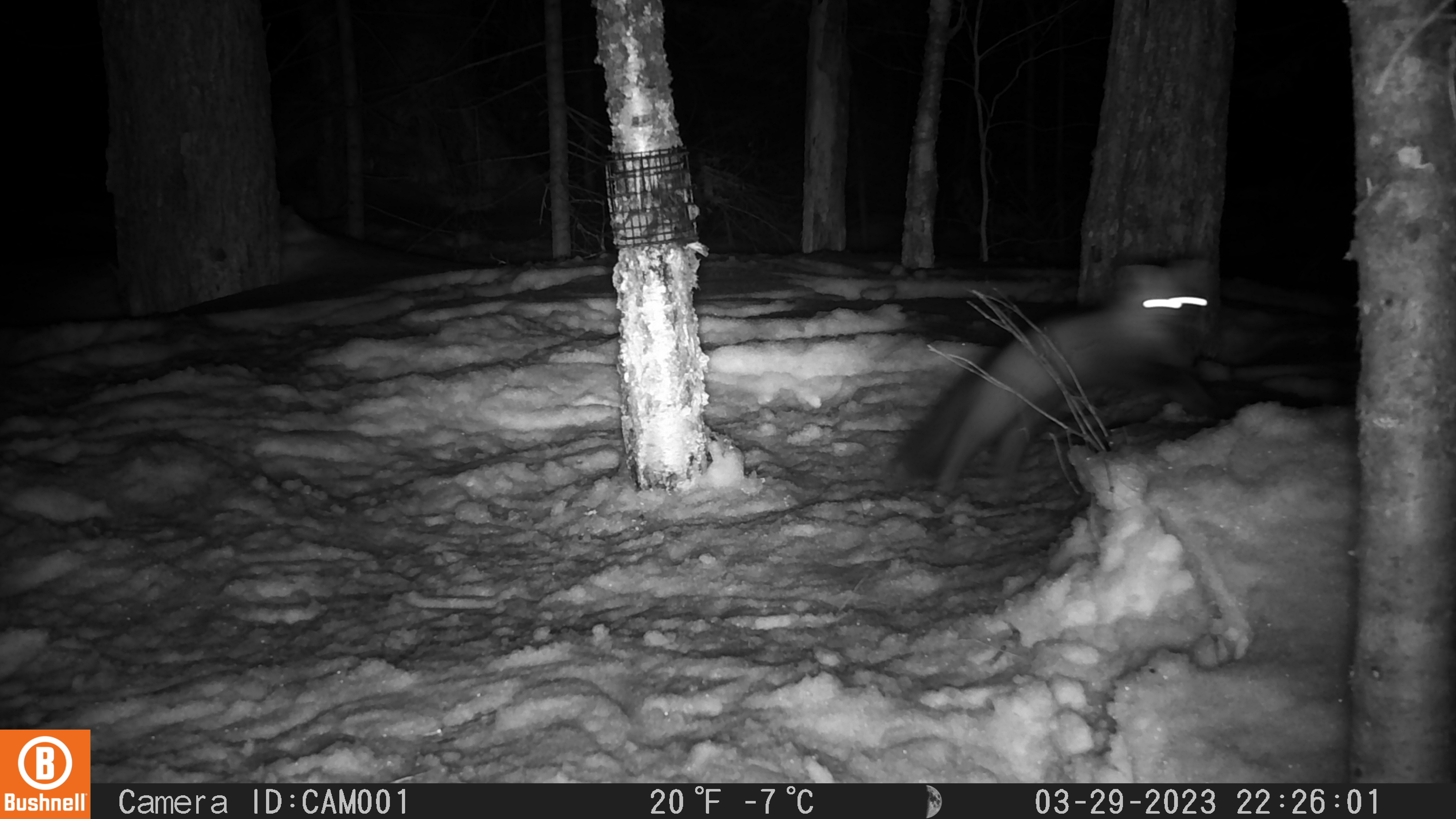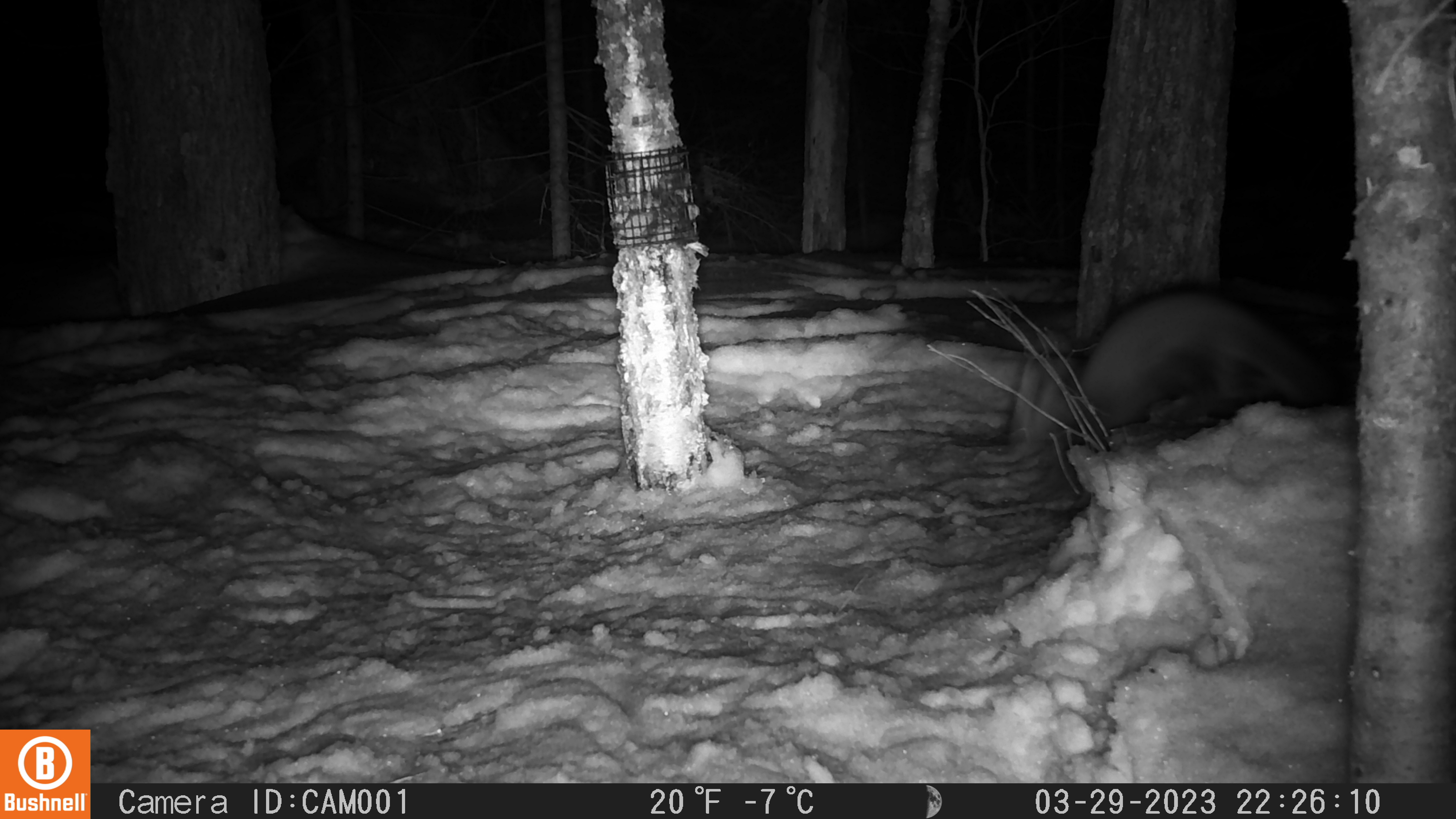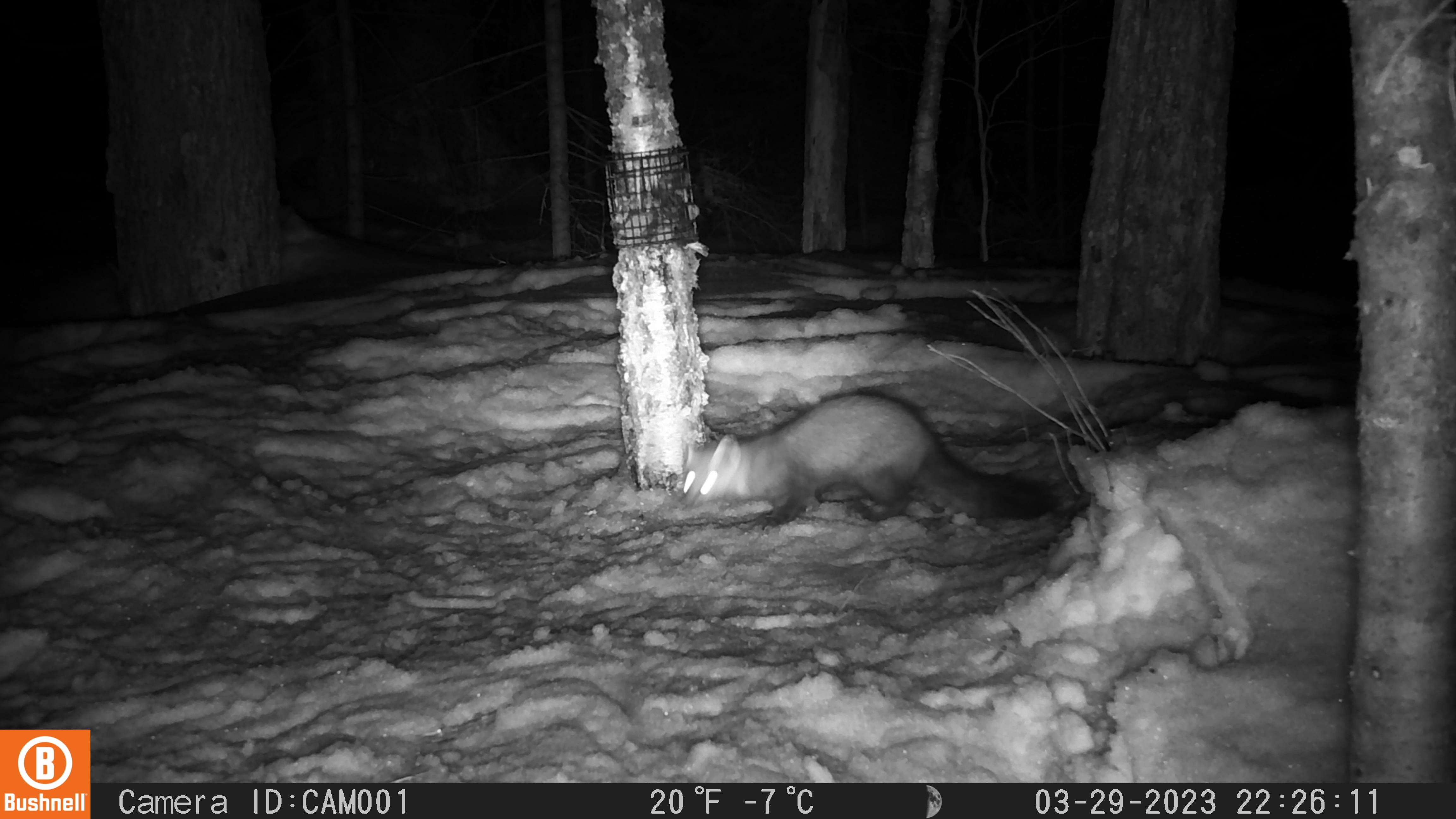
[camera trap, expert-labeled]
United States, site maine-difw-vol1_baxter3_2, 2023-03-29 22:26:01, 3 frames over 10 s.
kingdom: Animalia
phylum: Chordata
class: Mammalia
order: Carnivora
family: Mustelidae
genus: Martes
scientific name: Martes americana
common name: american marten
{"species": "american marten (Martes americana)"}